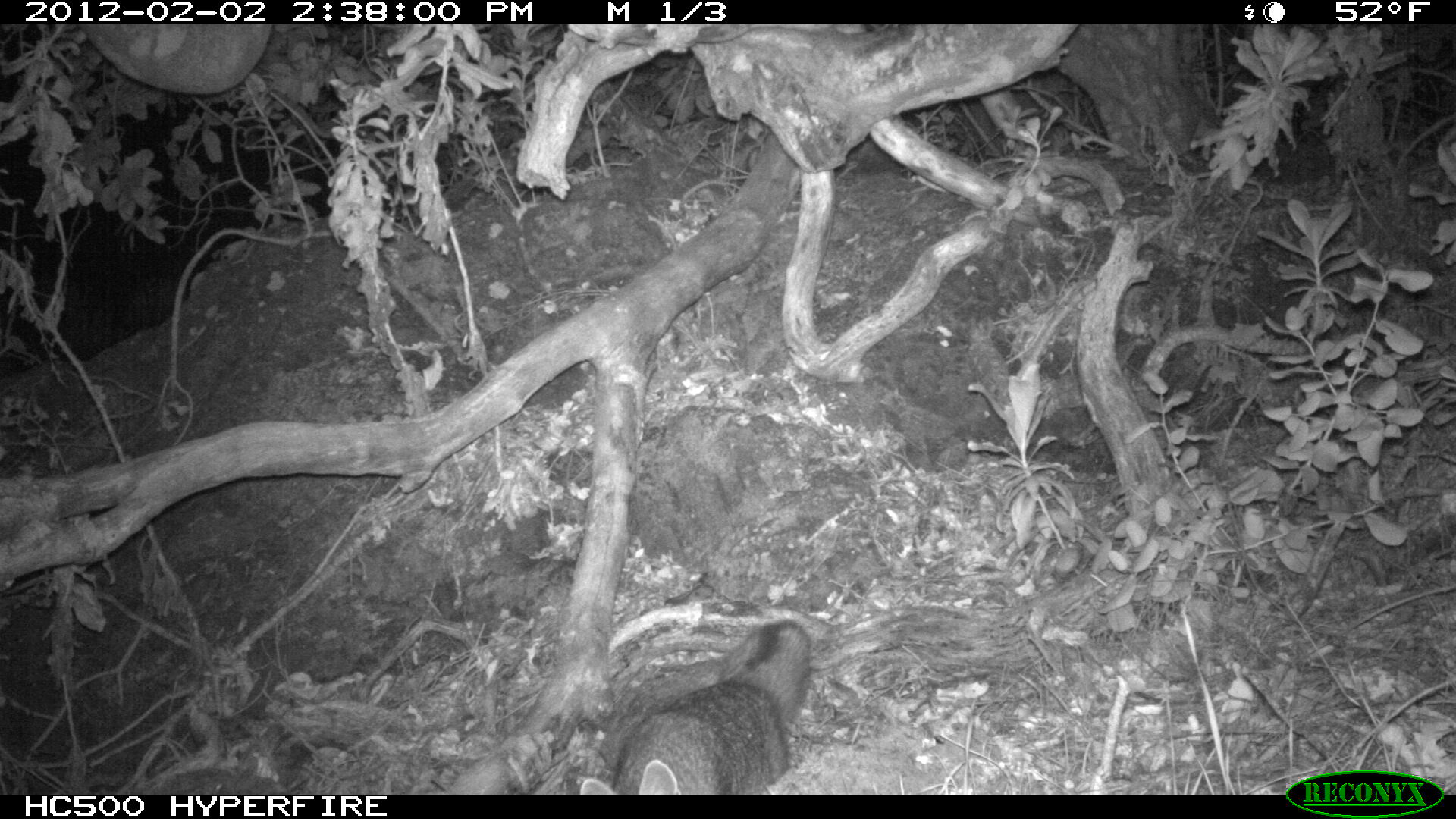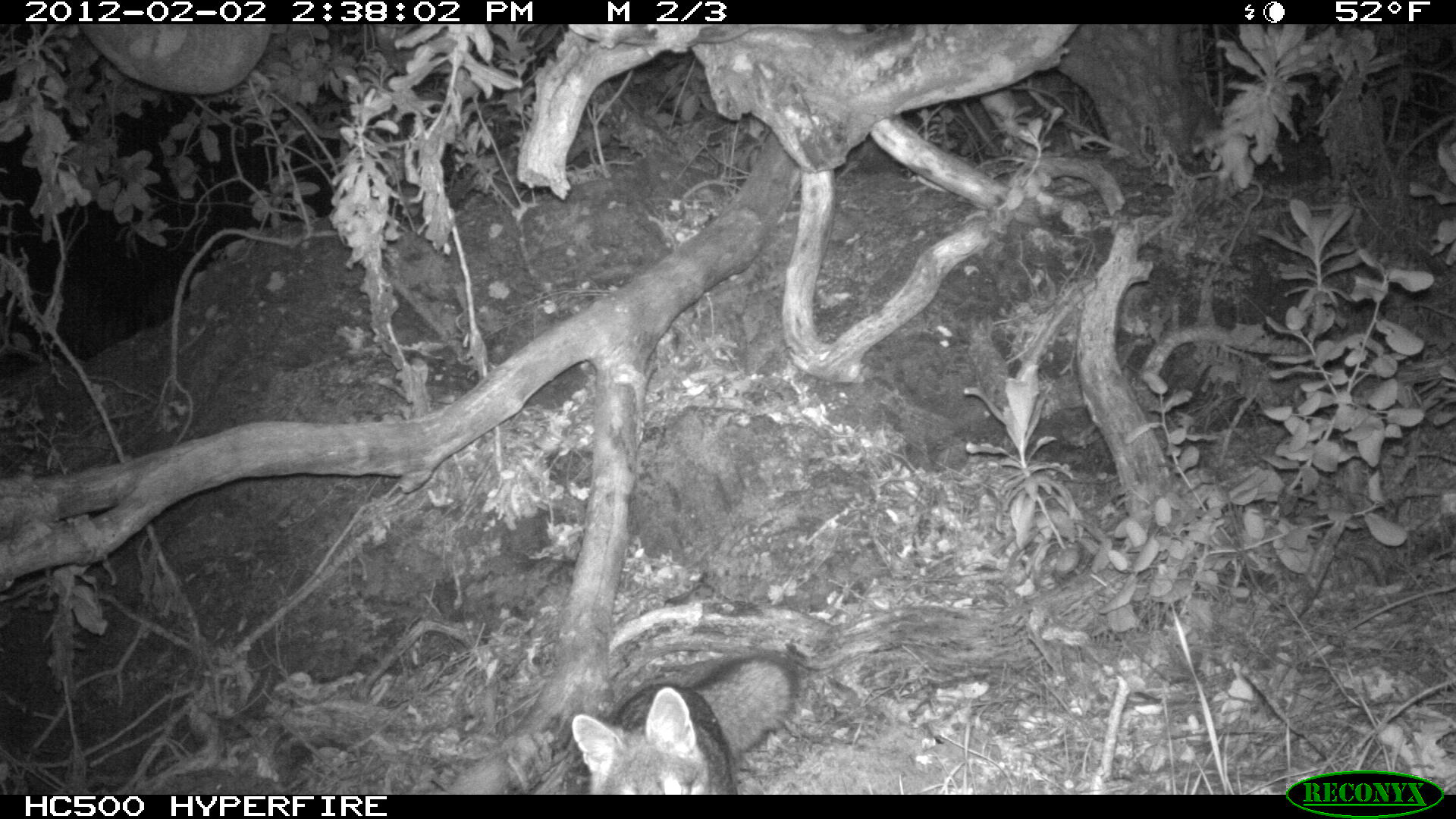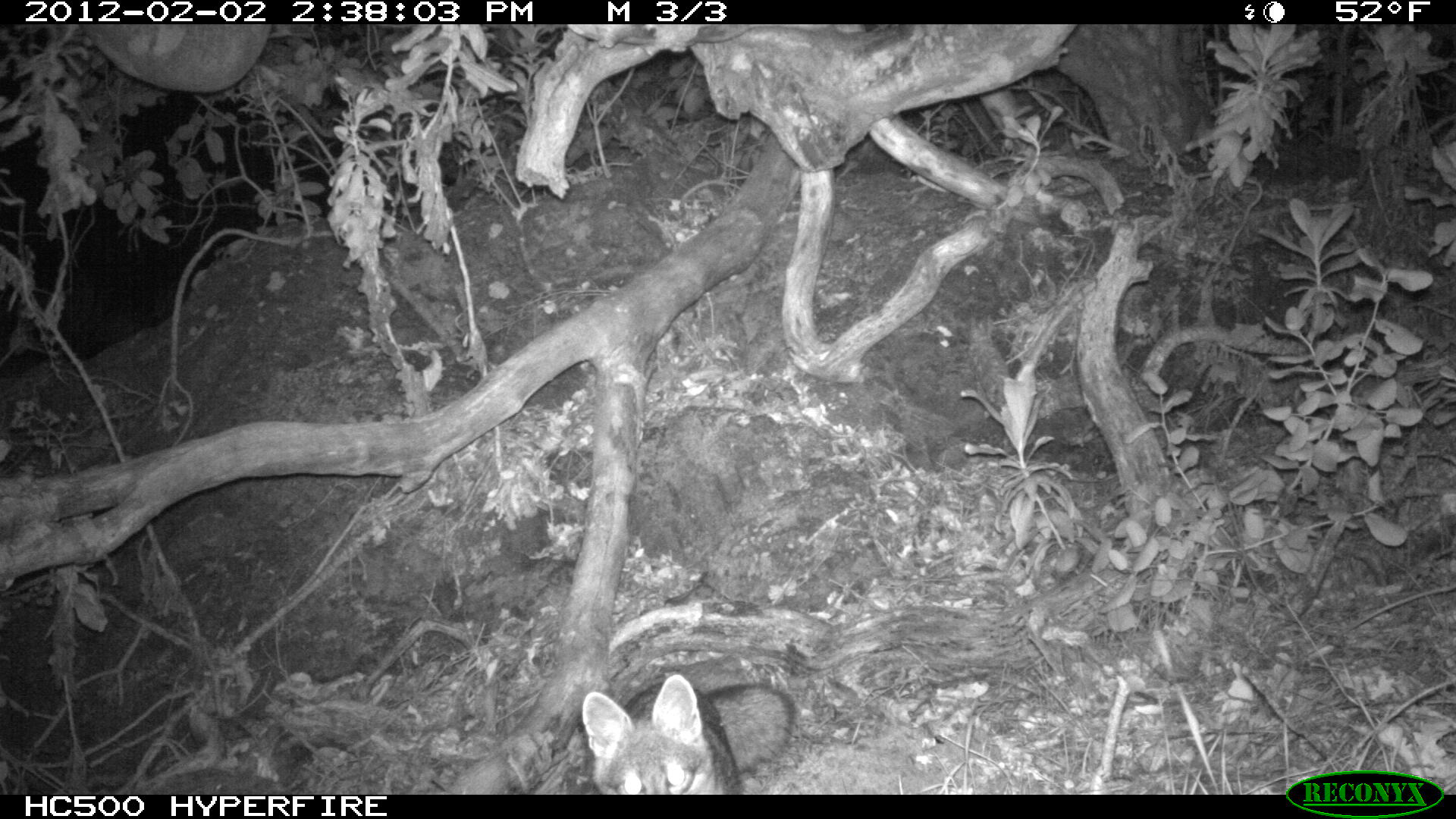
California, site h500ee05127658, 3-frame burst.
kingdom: Animalia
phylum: Chordata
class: Mammalia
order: Carnivora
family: Canidae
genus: Urocyon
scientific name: Urocyon littoralis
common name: island fox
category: fox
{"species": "fox (island fox) (Urocyon littoralis)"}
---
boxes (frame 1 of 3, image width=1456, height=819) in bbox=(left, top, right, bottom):
fox: bbox=(578, 617, 811, 792)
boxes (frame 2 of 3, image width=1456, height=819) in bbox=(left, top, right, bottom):
fox: bbox=(570, 651, 796, 792)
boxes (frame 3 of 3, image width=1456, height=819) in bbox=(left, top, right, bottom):
fox: bbox=(581, 673, 800, 792)